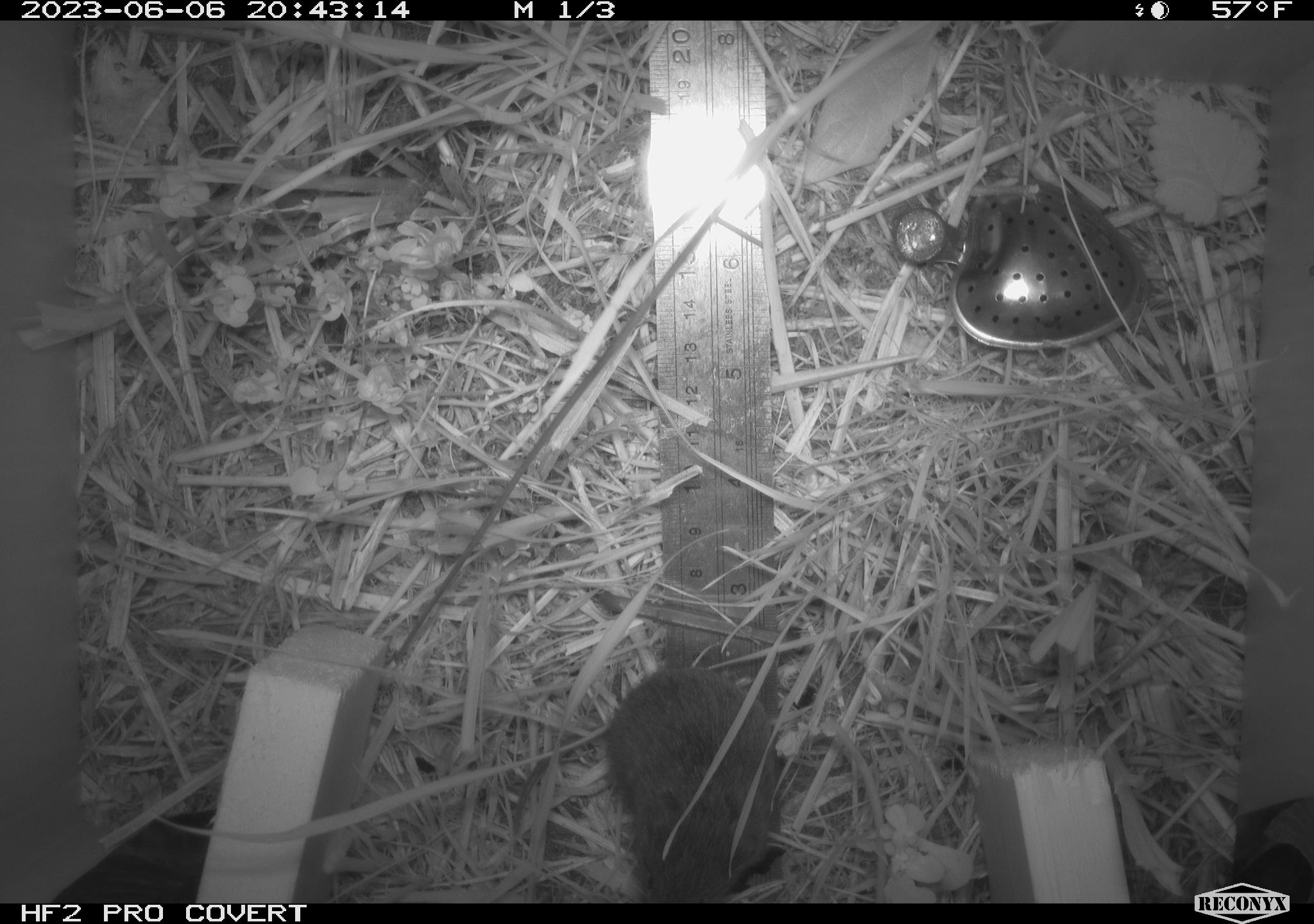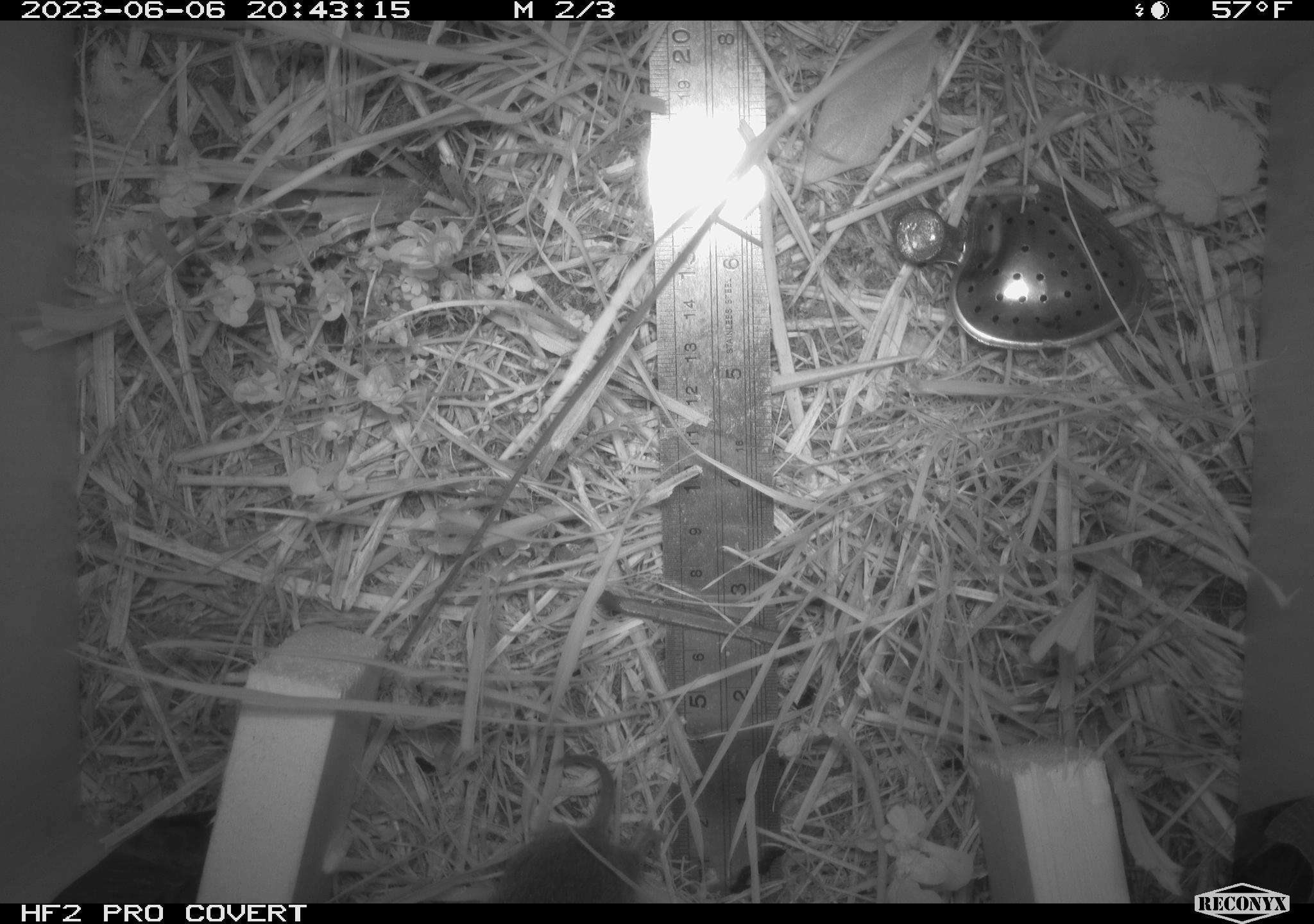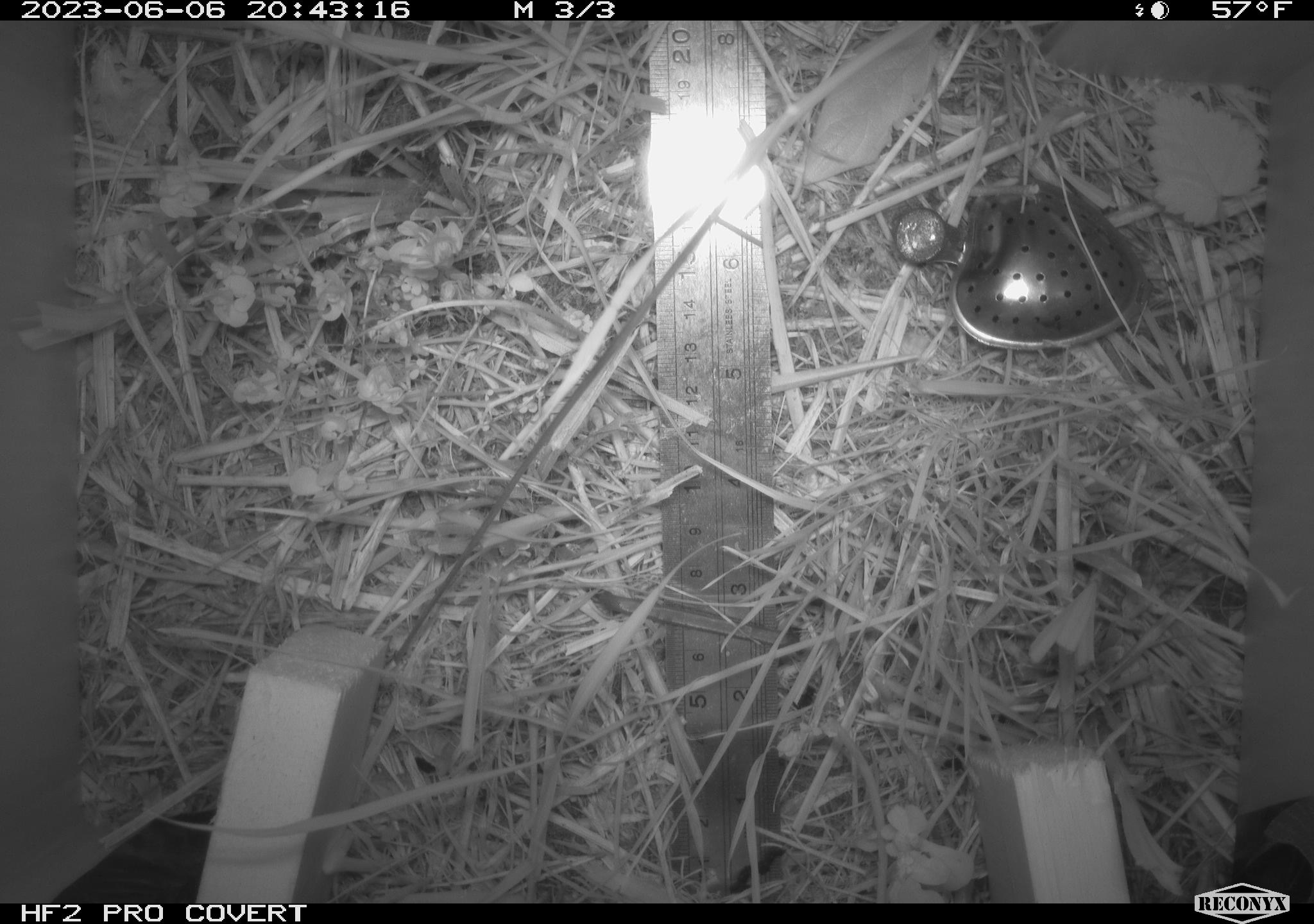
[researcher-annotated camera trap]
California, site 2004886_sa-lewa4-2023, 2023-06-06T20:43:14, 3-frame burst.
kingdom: Animalia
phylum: Chordata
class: Mammalia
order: Rodentia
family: Cricetidae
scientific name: Cricetidae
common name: hamsters, voles, lemmings, and allies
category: cricetidae family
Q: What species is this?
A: Cricetidae family (hamsters, voles, lemmings, and allies) (Cricetidae).